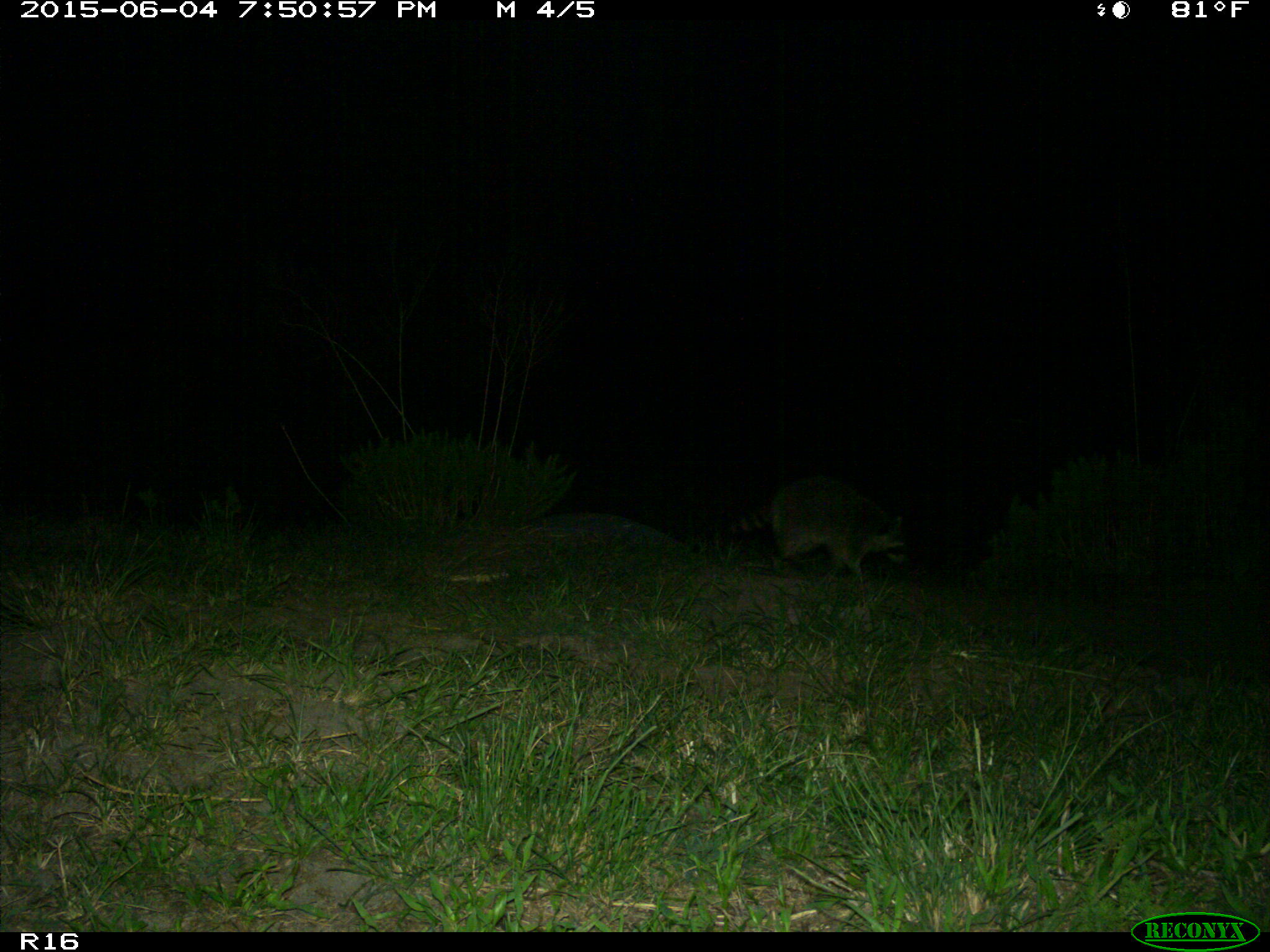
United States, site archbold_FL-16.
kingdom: Animalia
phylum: Chordata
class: Mammalia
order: Carnivora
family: Procyonidae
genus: Procyon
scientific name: Procyon lotor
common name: common raccoon